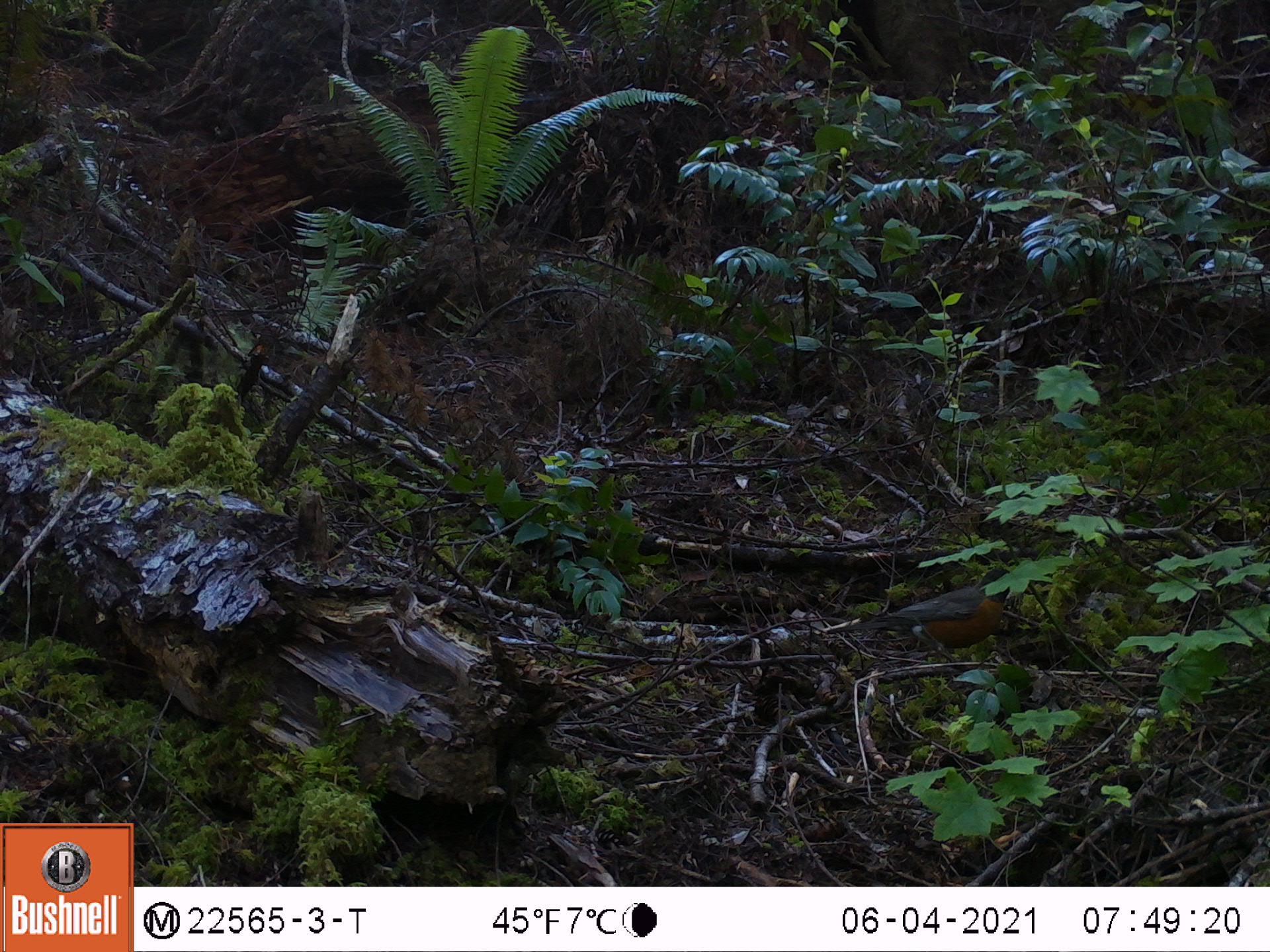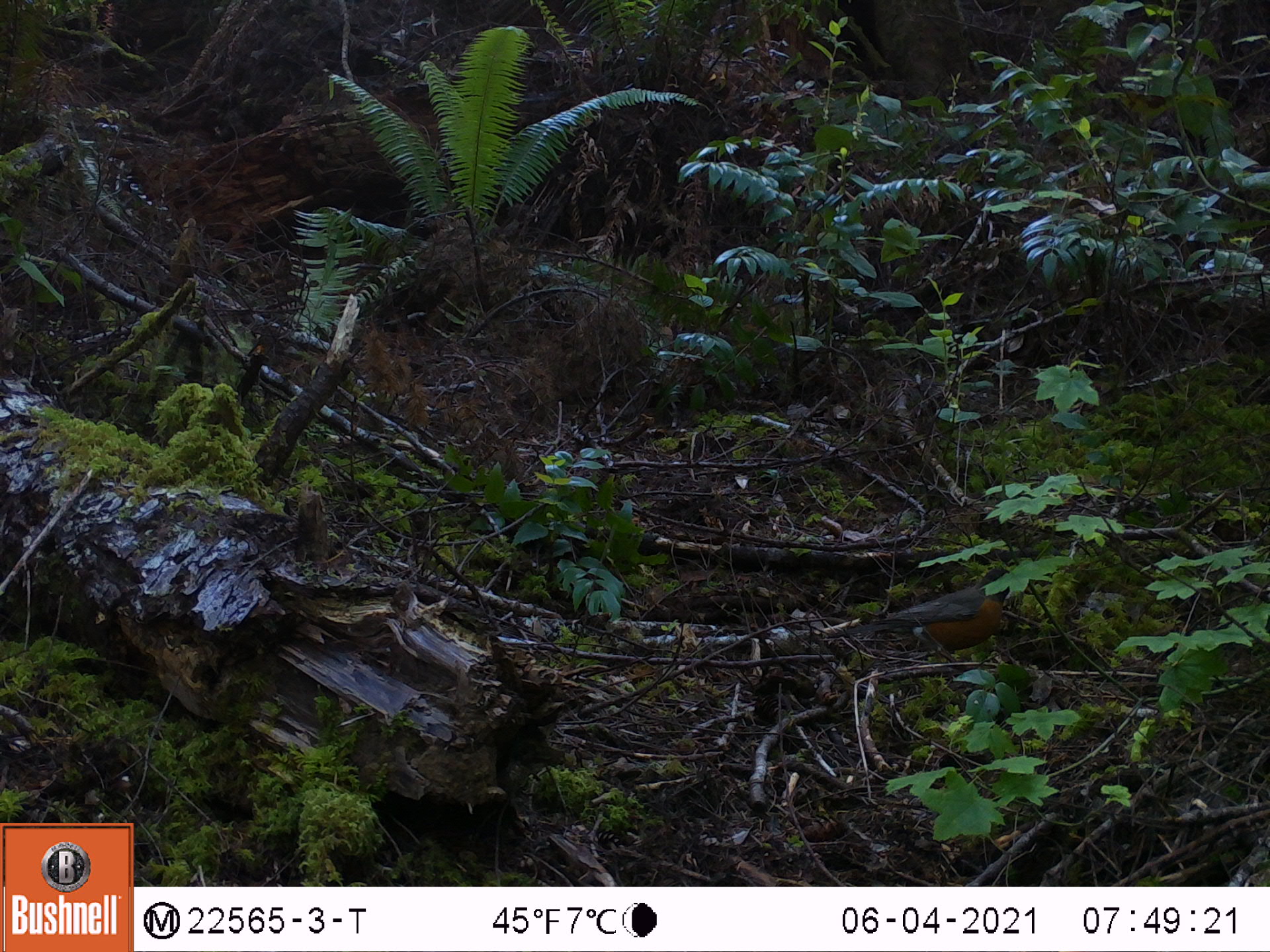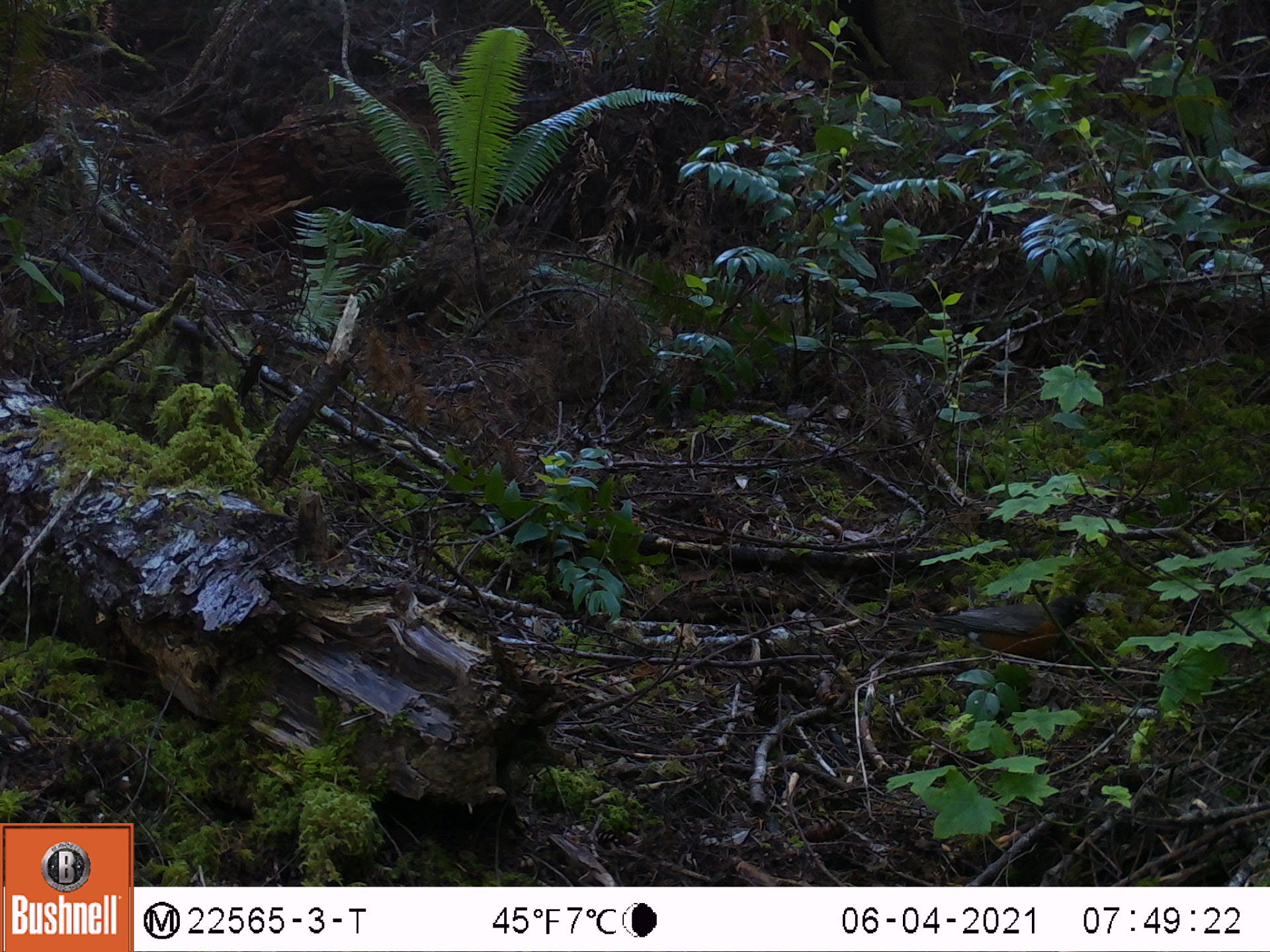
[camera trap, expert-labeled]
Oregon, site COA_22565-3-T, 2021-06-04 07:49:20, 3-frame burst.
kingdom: Animalia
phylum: Chordata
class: Aves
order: Passeriformes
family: Turdidae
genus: Turdus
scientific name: Turdus migratorius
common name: american robin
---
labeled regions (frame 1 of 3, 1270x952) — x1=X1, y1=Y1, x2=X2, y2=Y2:
american robin: x1=858, y1=564, x2=1026, y2=662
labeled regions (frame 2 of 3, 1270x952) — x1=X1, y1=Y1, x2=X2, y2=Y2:
american robin: x1=840, y1=564, x2=1024, y2=669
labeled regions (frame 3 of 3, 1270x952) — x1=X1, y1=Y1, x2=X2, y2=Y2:
american robin: x1=870, y1=587, x2=1099, y2=665